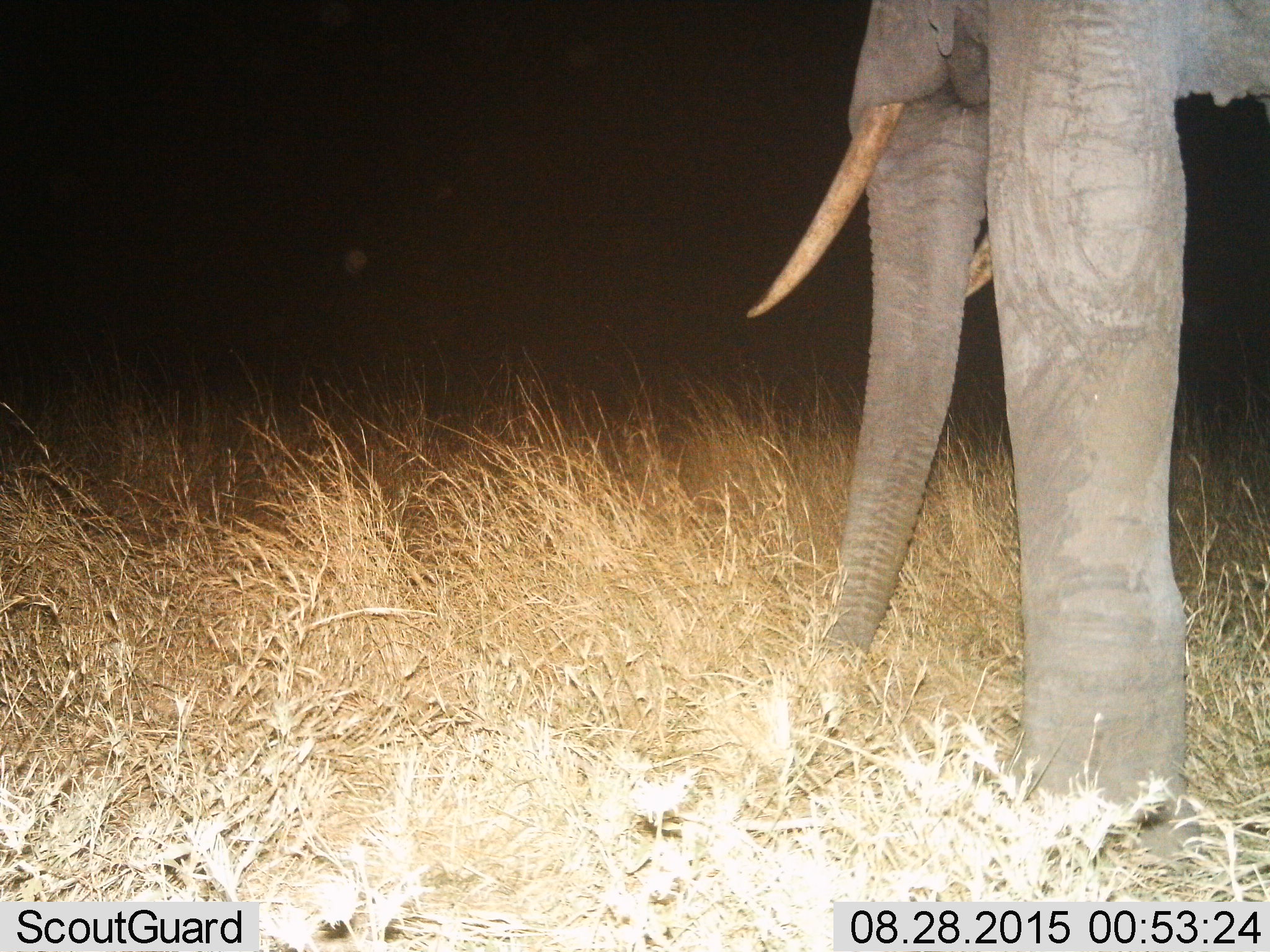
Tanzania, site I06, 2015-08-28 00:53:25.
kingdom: Animalia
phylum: Chordata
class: Mammalia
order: Proboscidea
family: Elephantidae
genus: Loxodonta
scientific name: Loxodonta africana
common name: african bush elephant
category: elephant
Elephant (african bush elephant) (Loxodonta africana), count 1. Behavior (volunteer vote fractions): standing 70%, resting 10%, moving 20%, interacting 0%. Young present (vote fraction): 0%. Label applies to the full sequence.